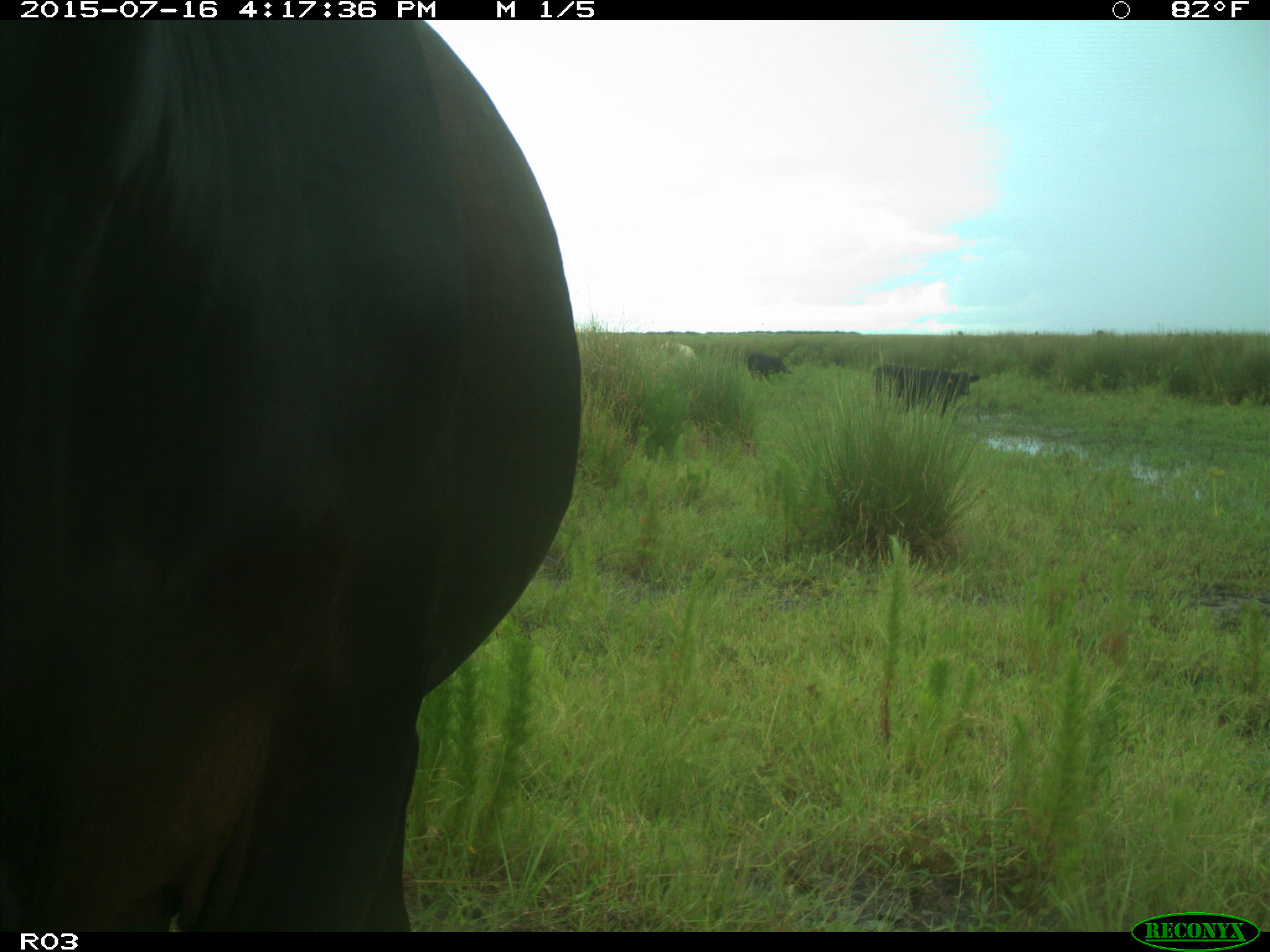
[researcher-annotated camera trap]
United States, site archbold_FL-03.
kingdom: Animalia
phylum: Chordata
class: Mammalia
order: Artiodactyla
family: Bovidae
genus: Bos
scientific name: Bos taurus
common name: domestic cow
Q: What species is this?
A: Bos taurus (domestic cow).